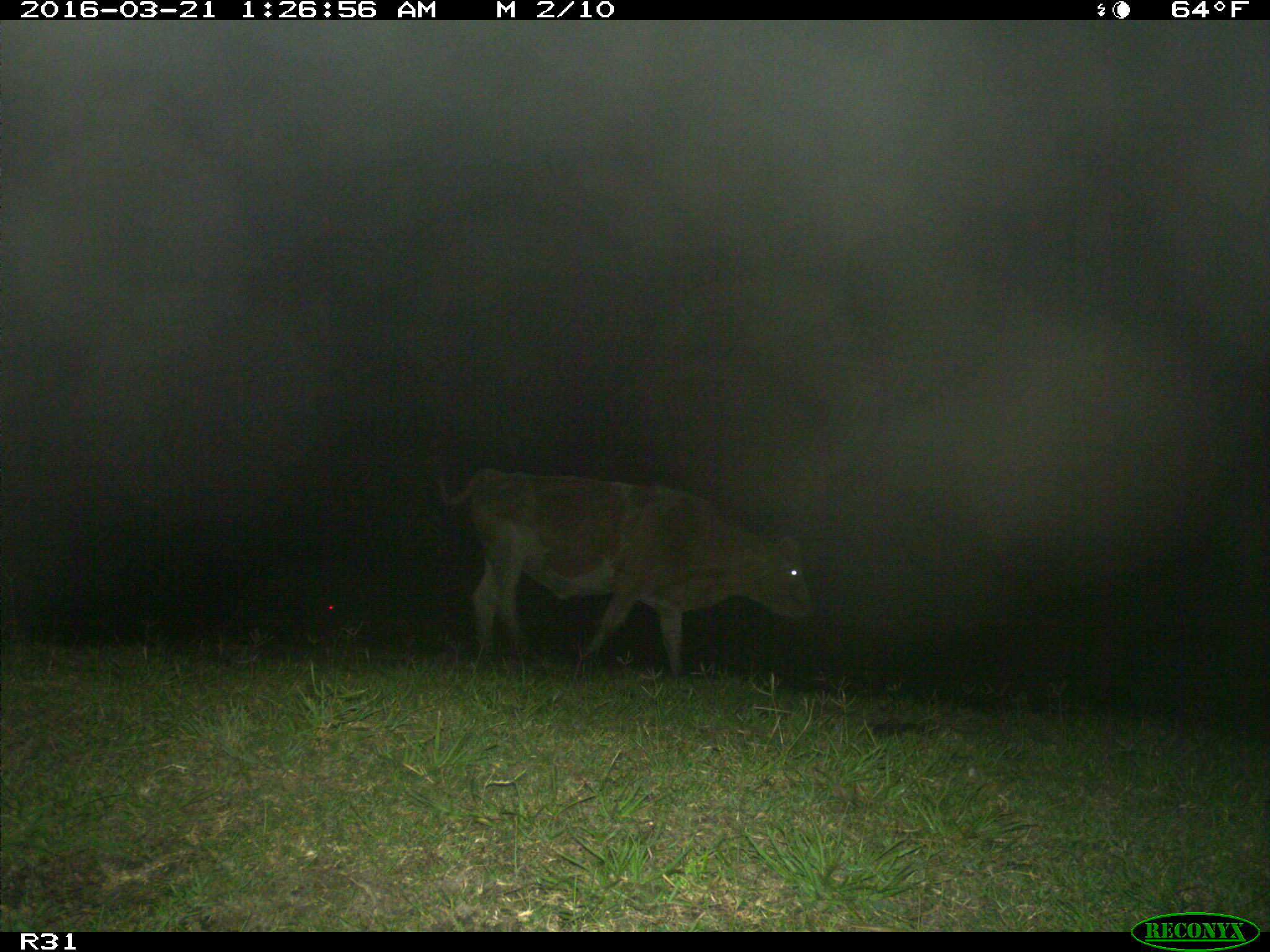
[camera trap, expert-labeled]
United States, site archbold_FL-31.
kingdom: Animalia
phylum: Chordata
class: Mammalia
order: Artiodactyla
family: Bovidae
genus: Bos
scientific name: Bos taurus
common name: domestic cow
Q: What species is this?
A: Bos taurus (domestic cow).